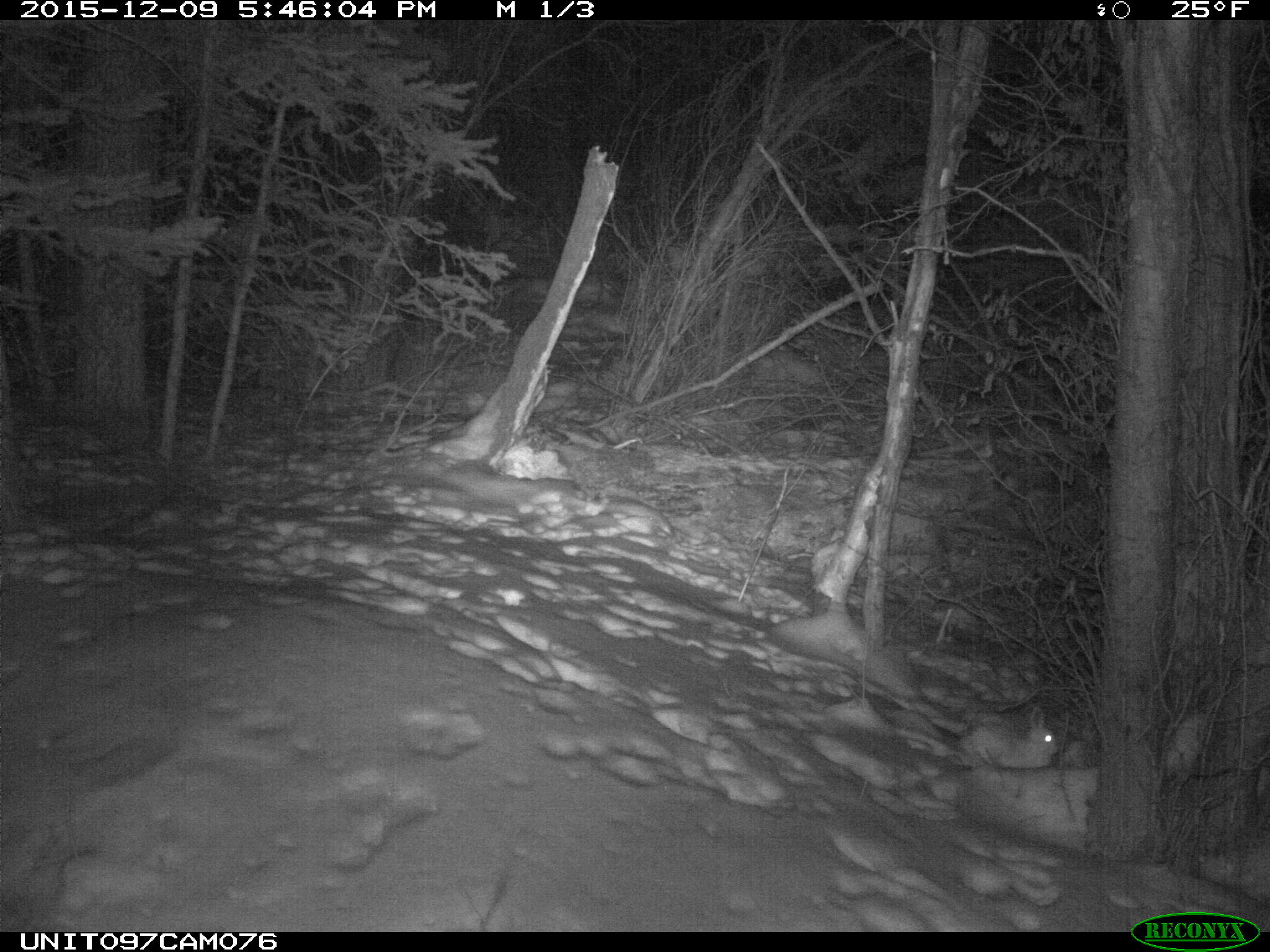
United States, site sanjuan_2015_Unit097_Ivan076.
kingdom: Animalia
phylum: Chordata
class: Mammalia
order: Lagomorpha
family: Leporidae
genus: Lepus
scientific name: Lepus americanus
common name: snowshoe hare